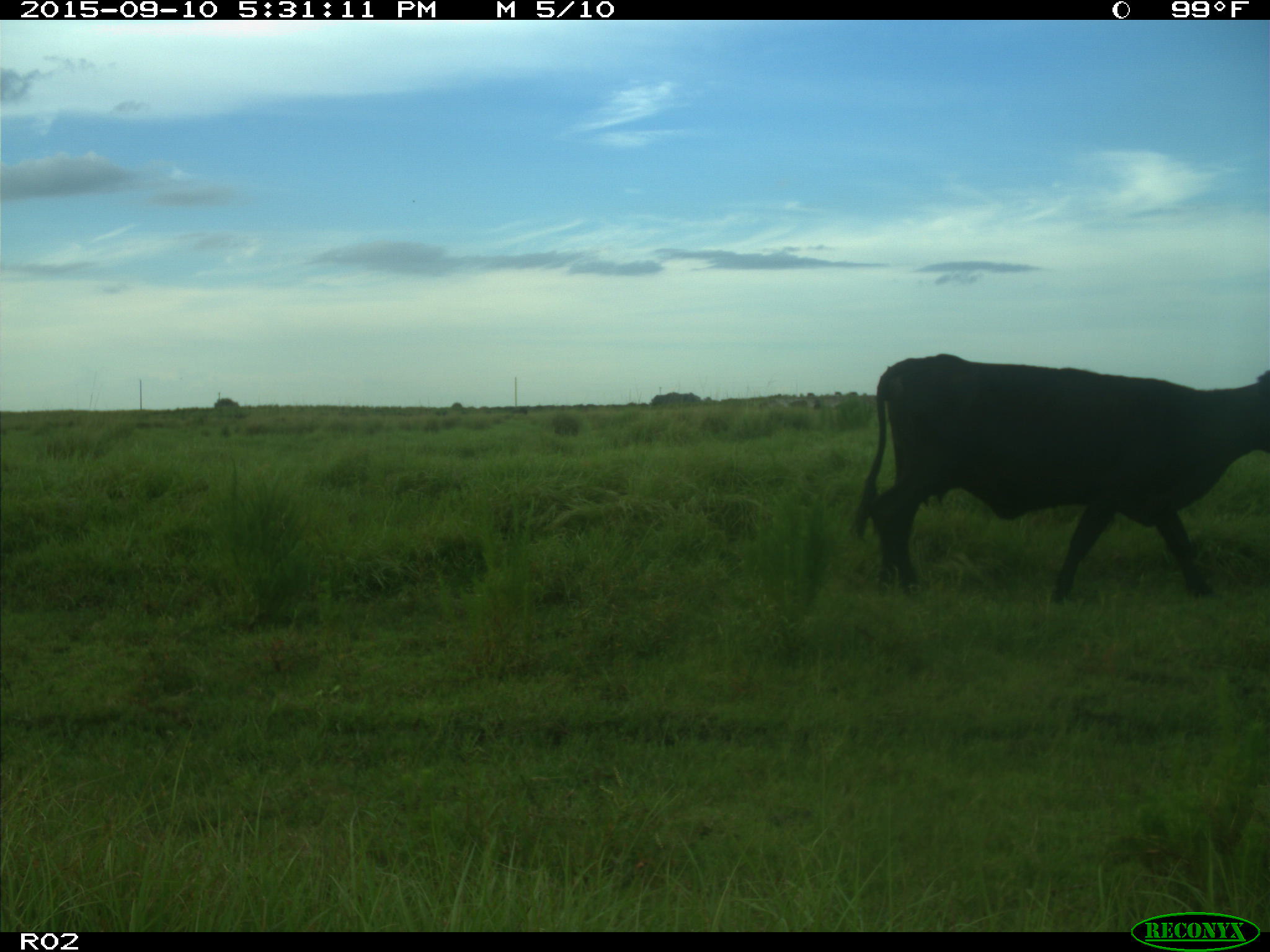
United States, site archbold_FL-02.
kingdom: Animalia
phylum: Chordata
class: Mammalia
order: Artiodactyla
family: Bovidae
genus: Bos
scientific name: Bos taurus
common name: domestic cow